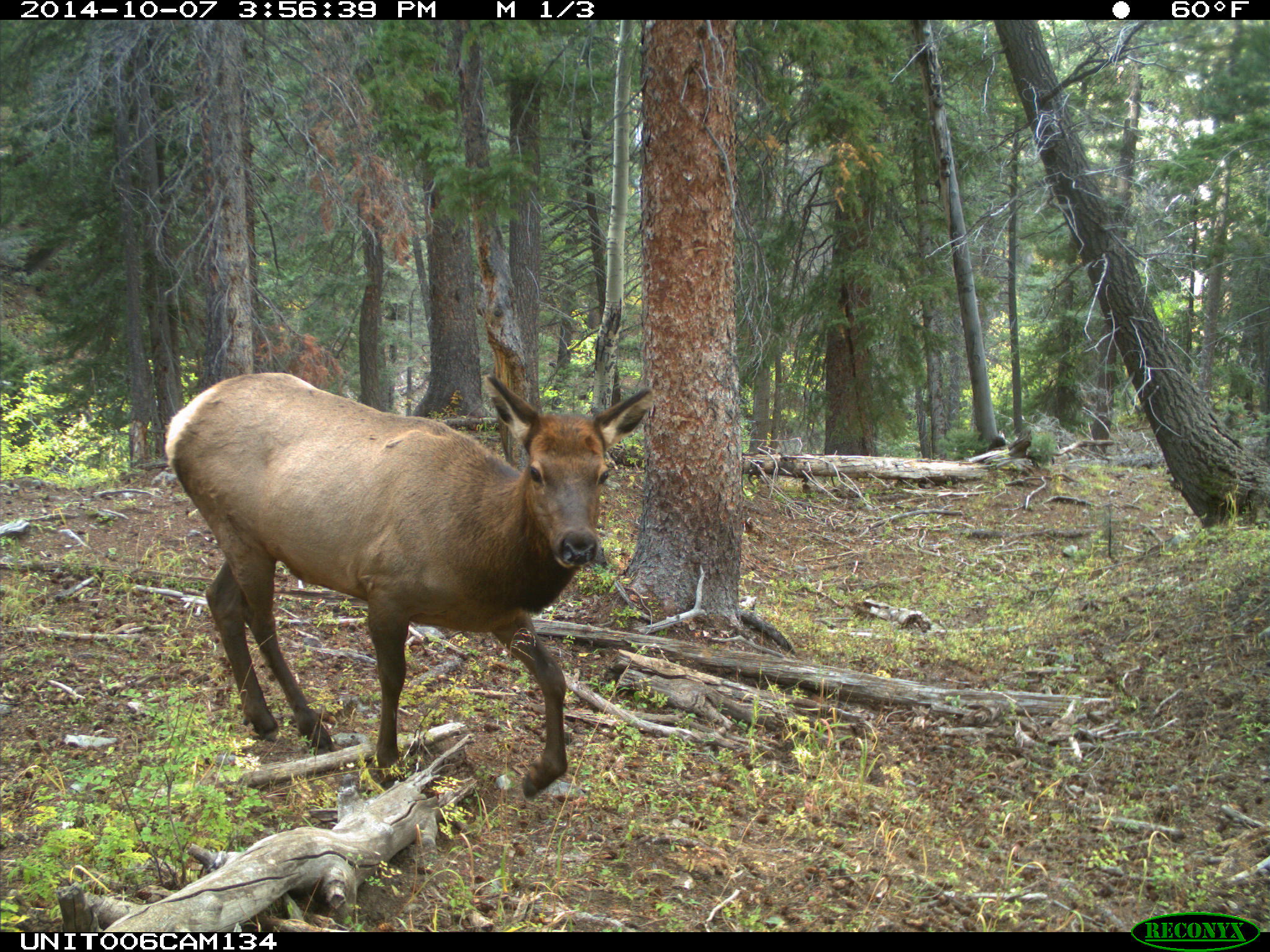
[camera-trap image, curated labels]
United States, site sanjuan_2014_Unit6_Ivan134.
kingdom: Animalia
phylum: Chordata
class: Mammalia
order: Artiodactyla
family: Cervidae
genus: Cervus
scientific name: Cervus elaphus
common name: red deer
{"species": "Cervus elaphus (red deer)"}